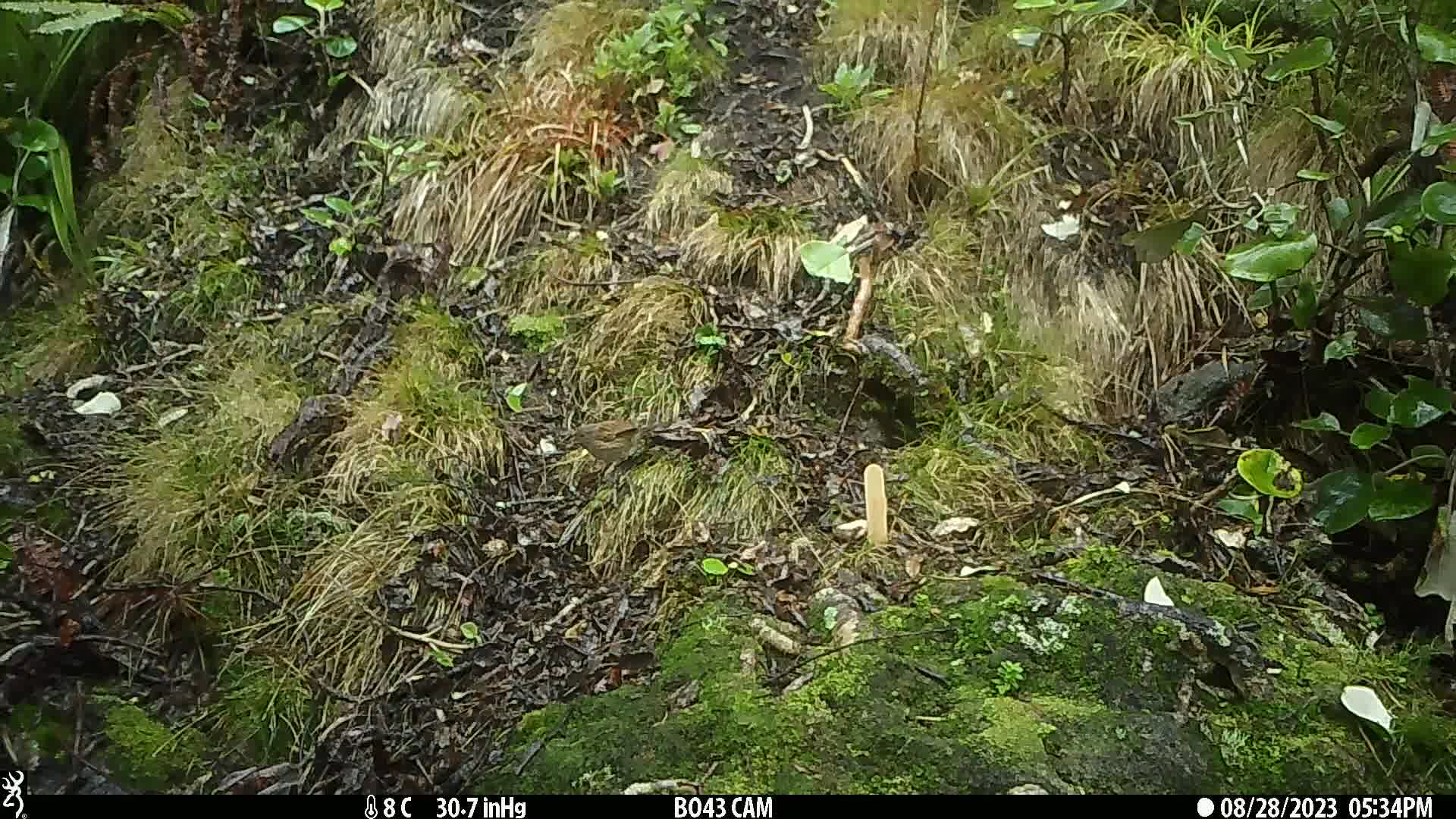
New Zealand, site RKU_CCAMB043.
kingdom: Animalia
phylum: Chordata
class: Aves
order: Passeriformes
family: Prunellidae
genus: Prunella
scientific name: Prunella modularis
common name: dunnock